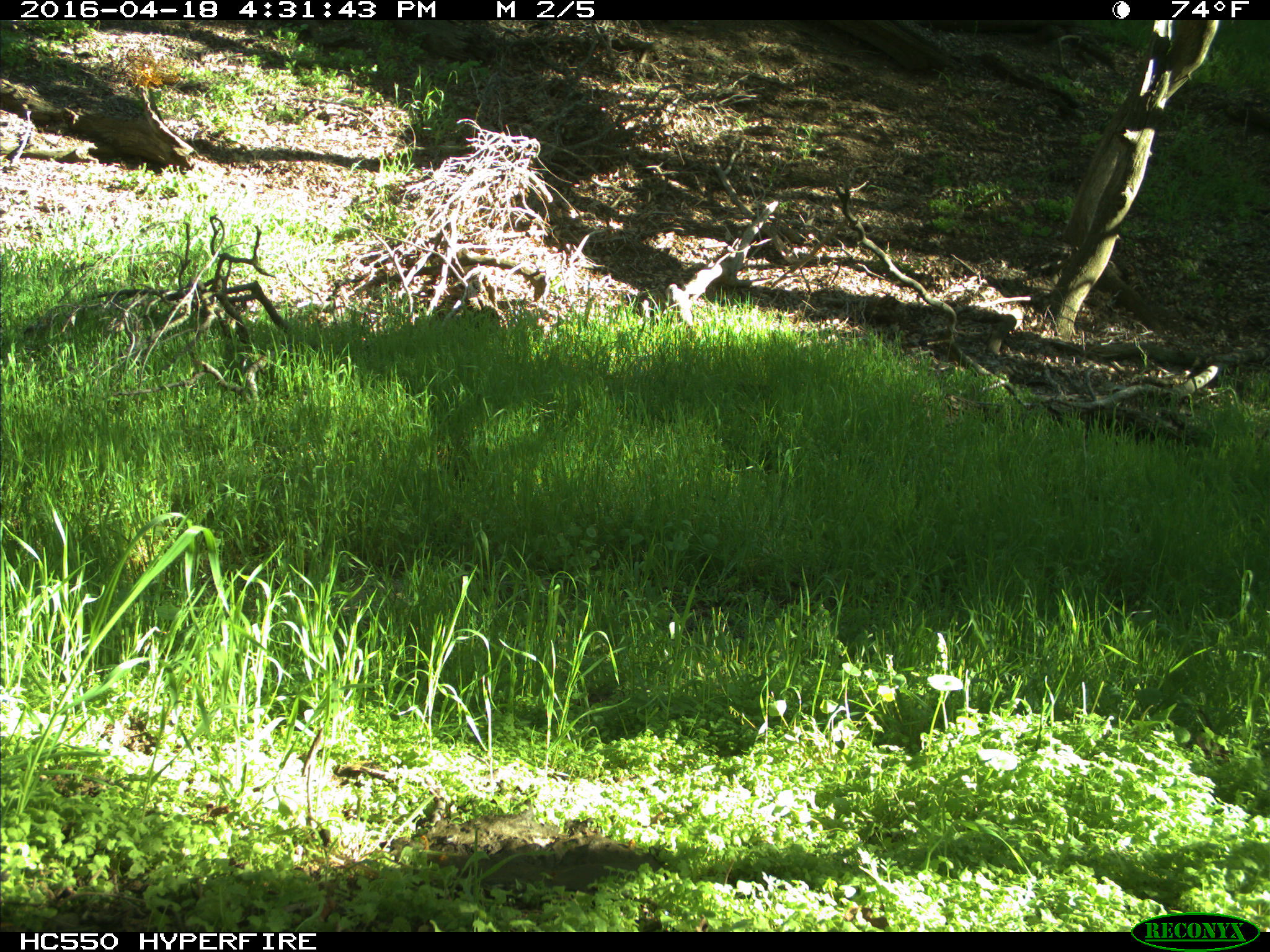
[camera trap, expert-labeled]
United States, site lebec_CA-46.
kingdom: Animalia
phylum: Chordata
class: Mammalia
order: Artiodactyla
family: Bovidae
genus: Bos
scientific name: Bos taurus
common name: domestic cow